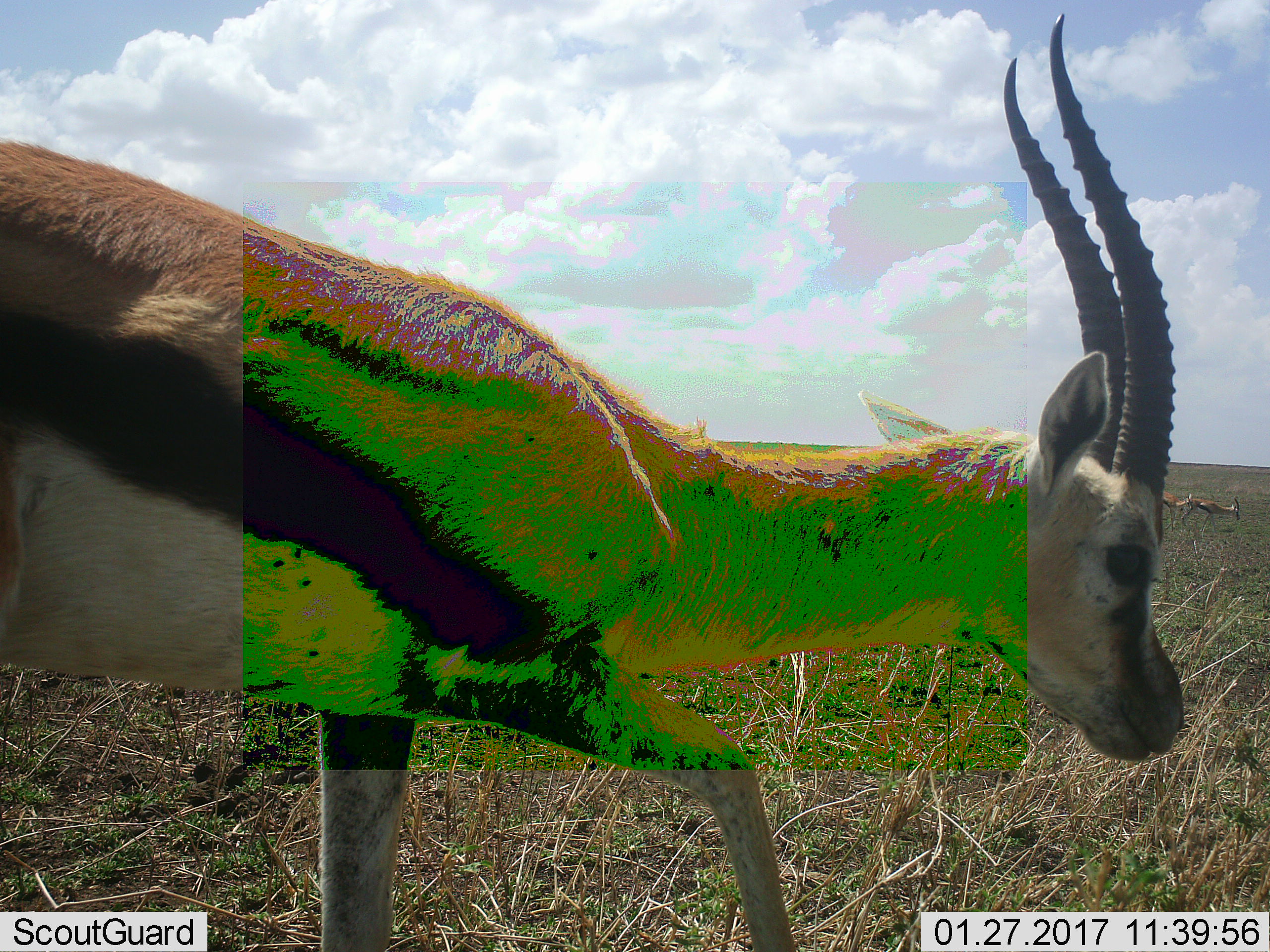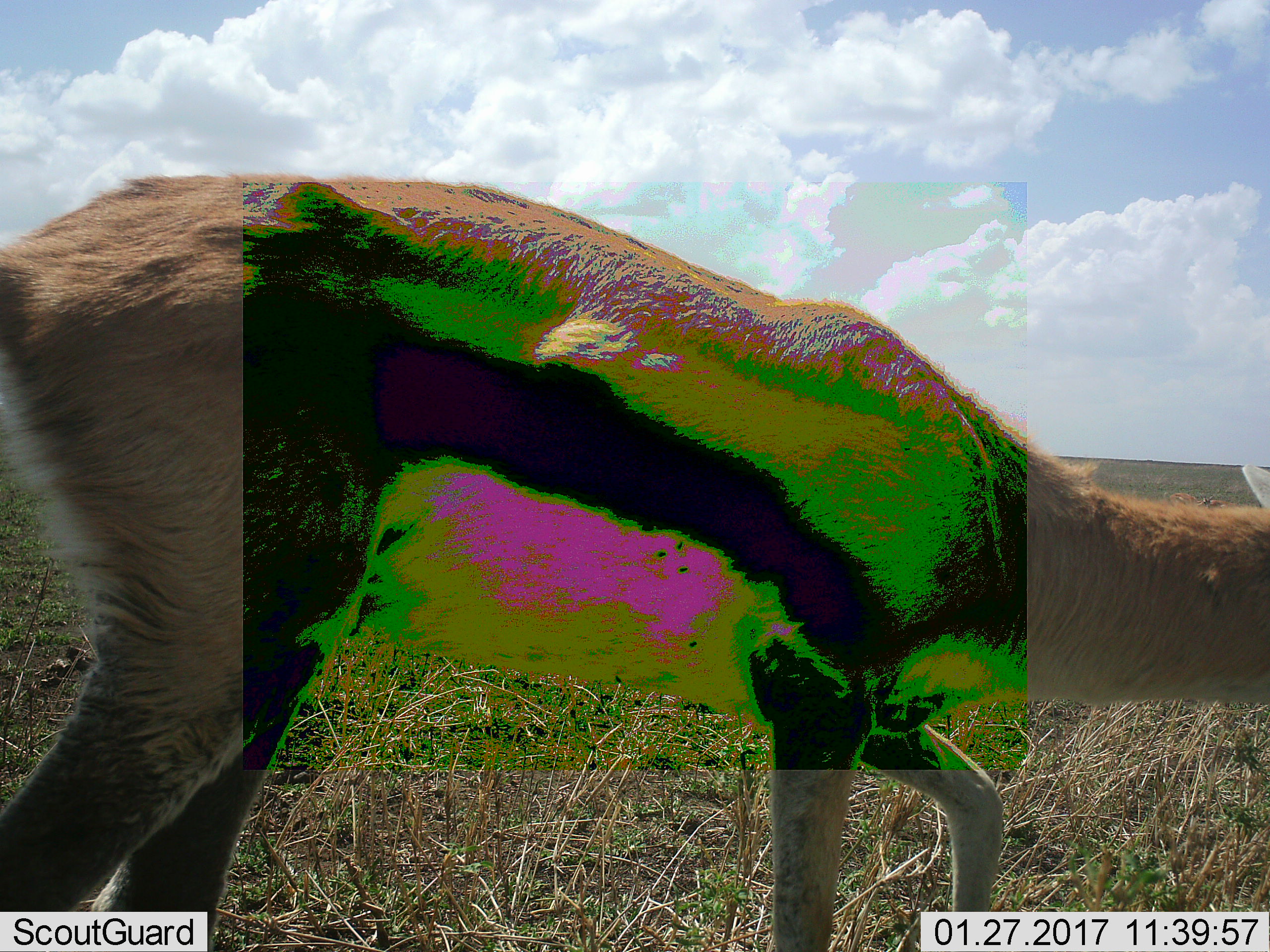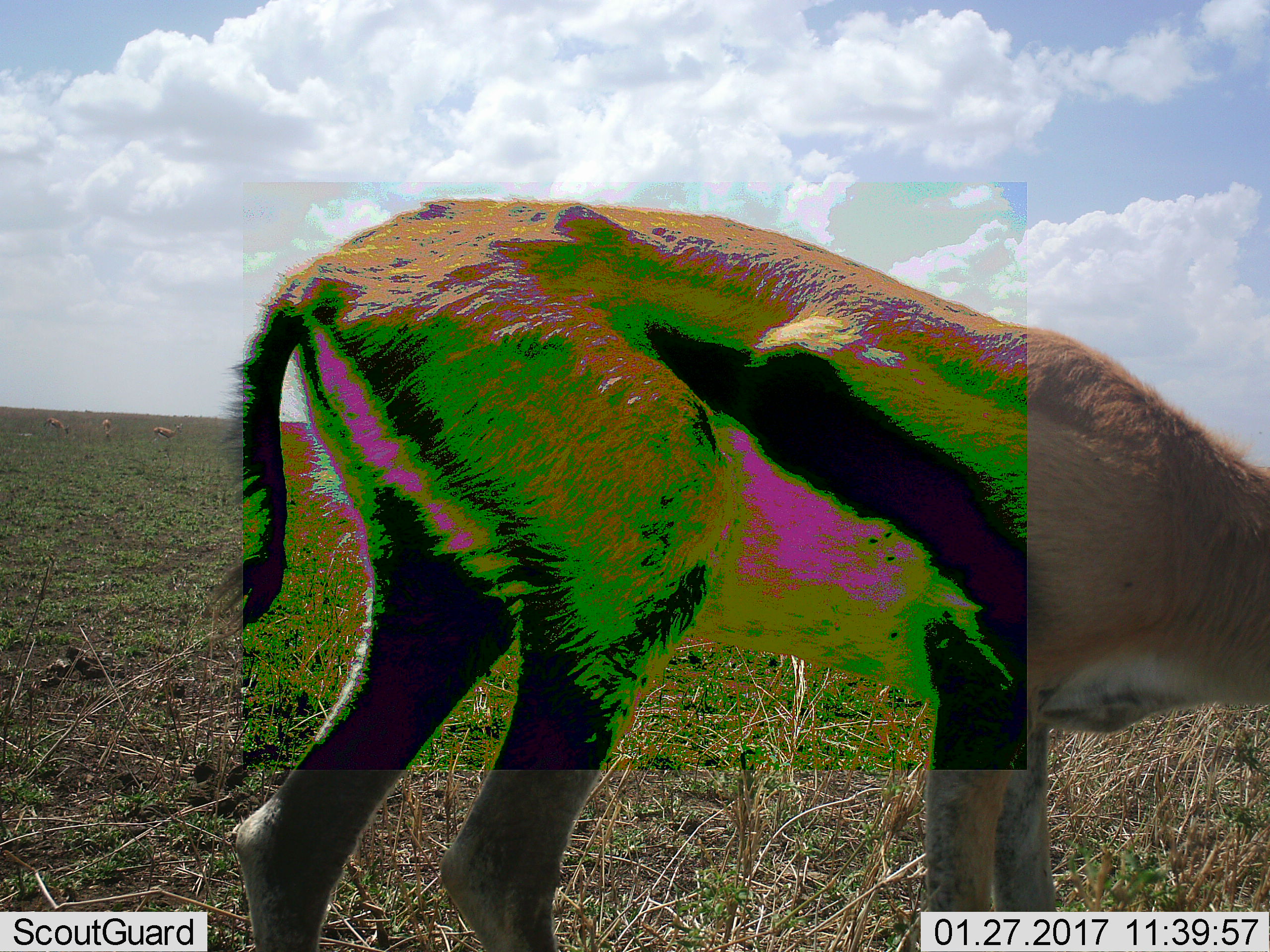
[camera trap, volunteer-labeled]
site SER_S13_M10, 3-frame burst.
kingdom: Animalia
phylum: Chordata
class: Mammalia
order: Artiodactyla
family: Bovidae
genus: Eudorcas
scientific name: Eudorcas thomsonii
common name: thomson's gazelle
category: gazellethomsons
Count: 1.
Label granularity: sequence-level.